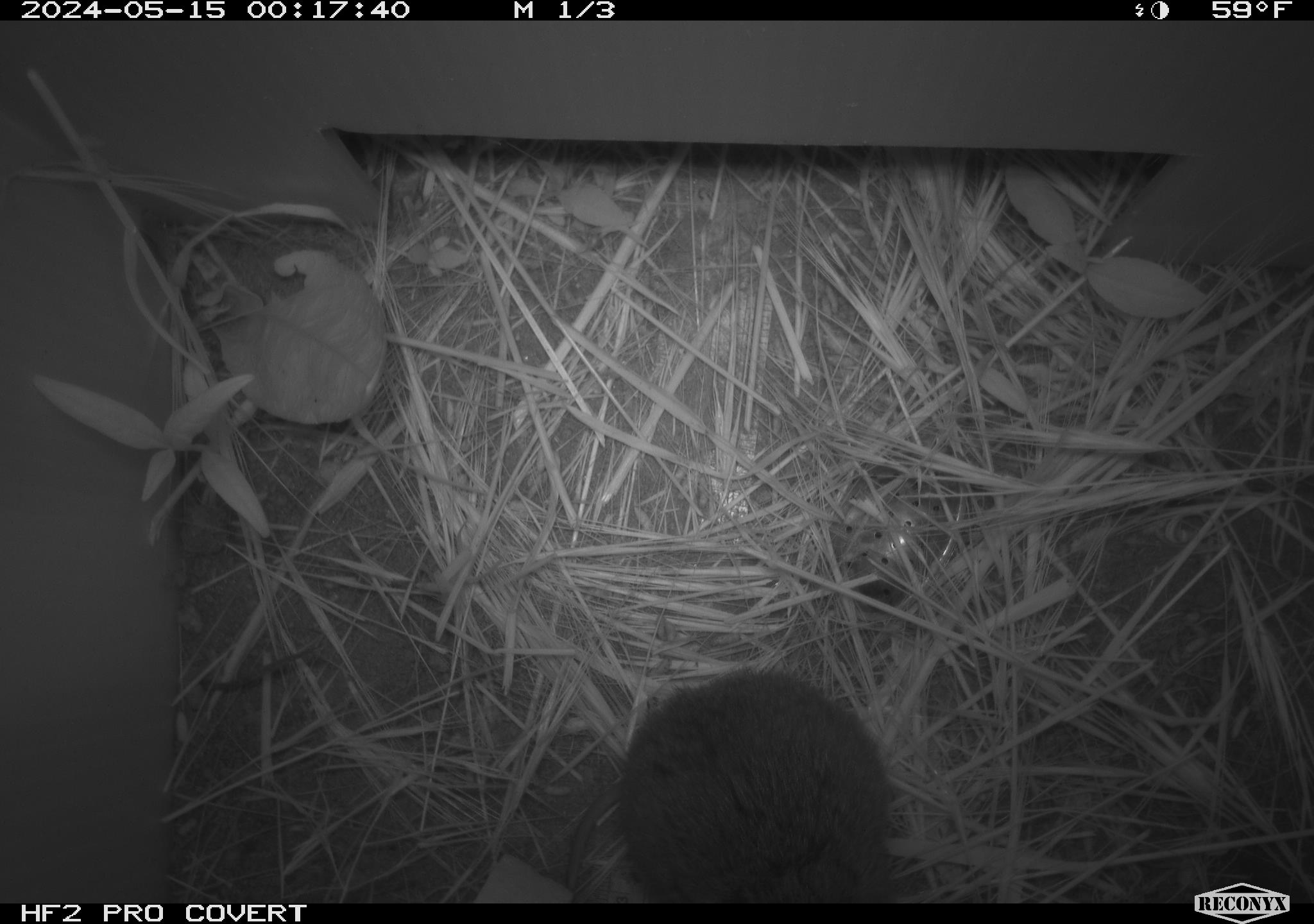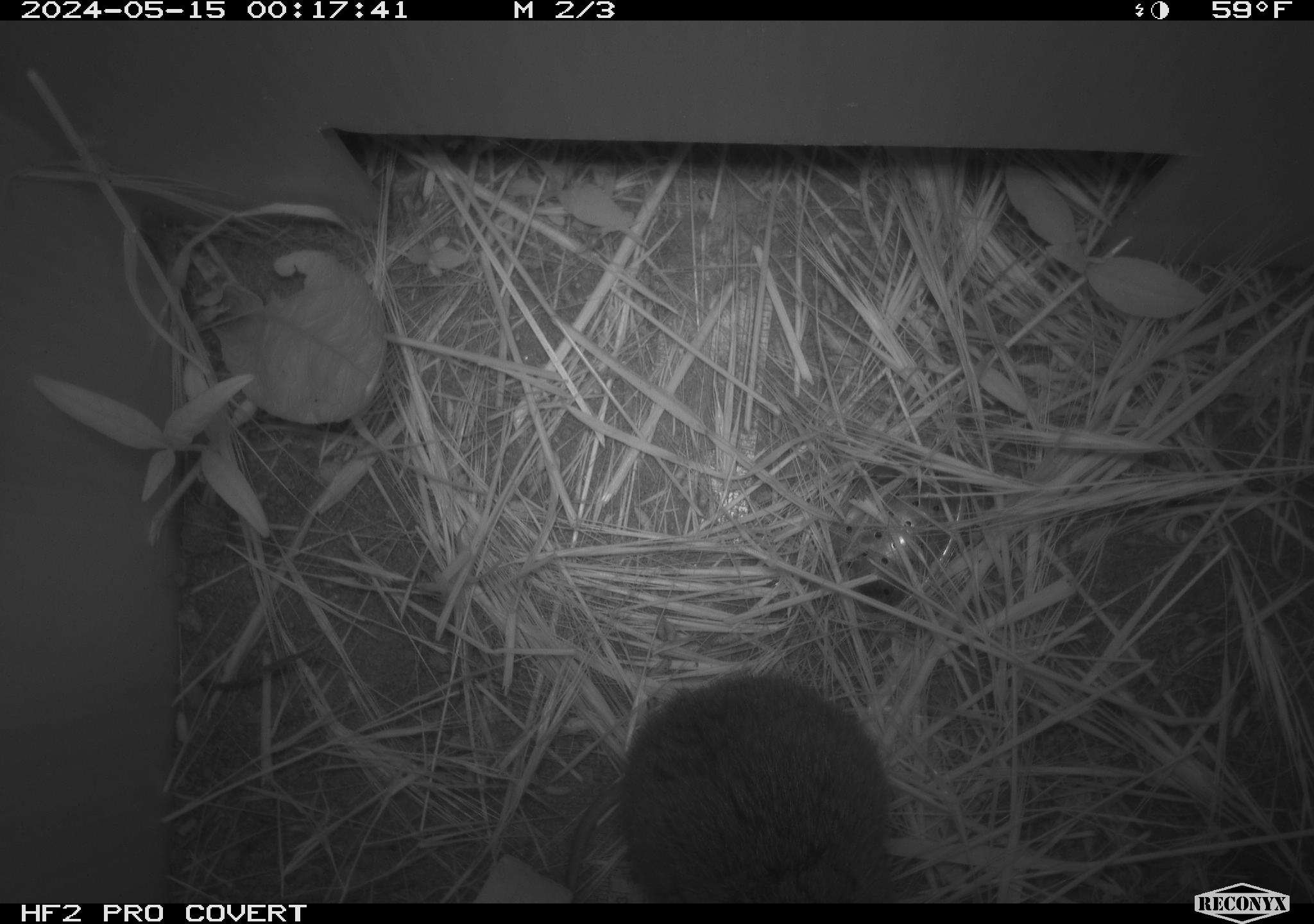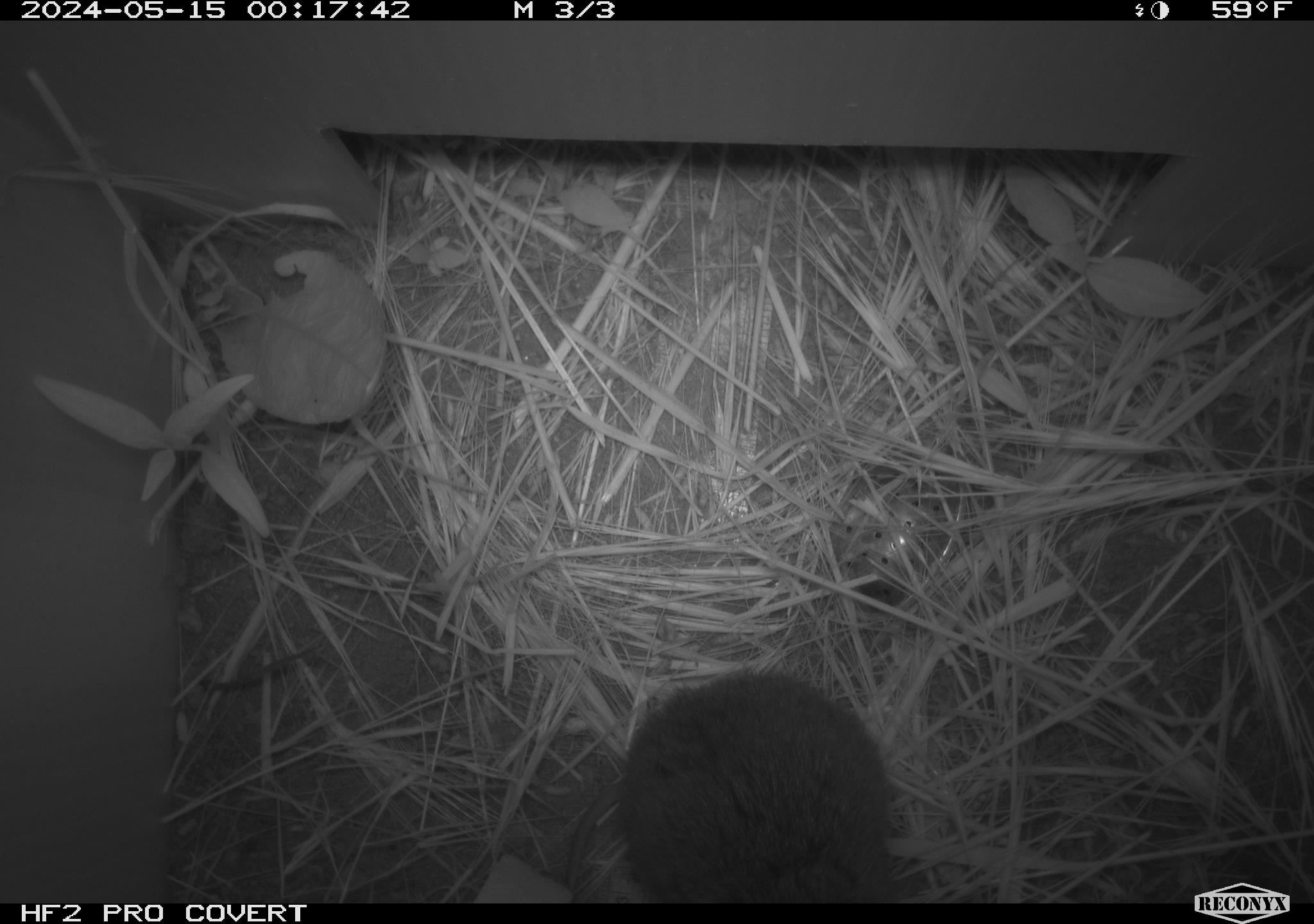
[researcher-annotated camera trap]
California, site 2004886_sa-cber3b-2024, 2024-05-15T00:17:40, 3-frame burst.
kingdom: Animalia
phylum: Chordata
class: Mammalia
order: Rodentia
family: Cricetidae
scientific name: Arvicolinae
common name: voles, lemmings, and muskrats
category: arvicolinae subfamily